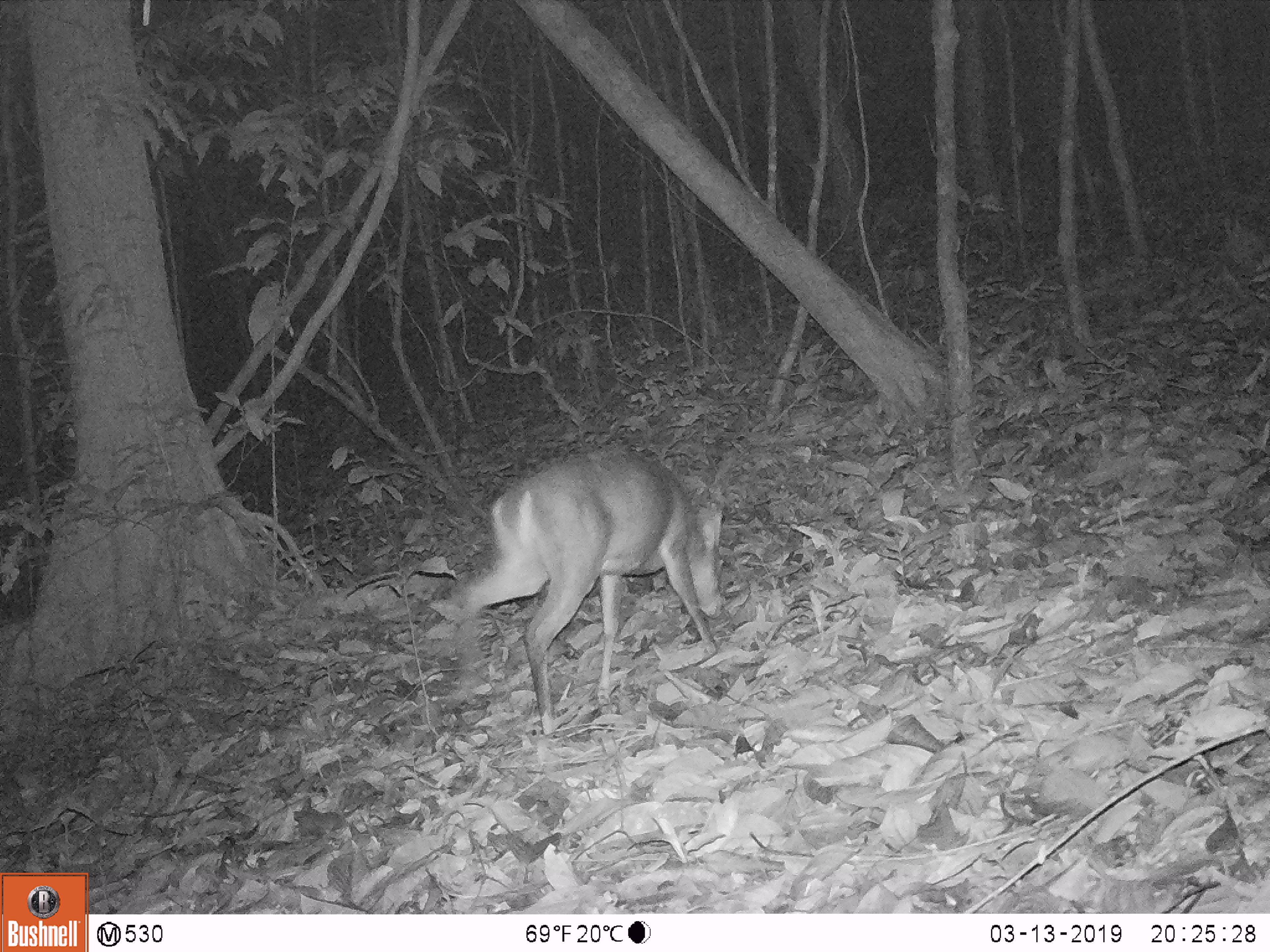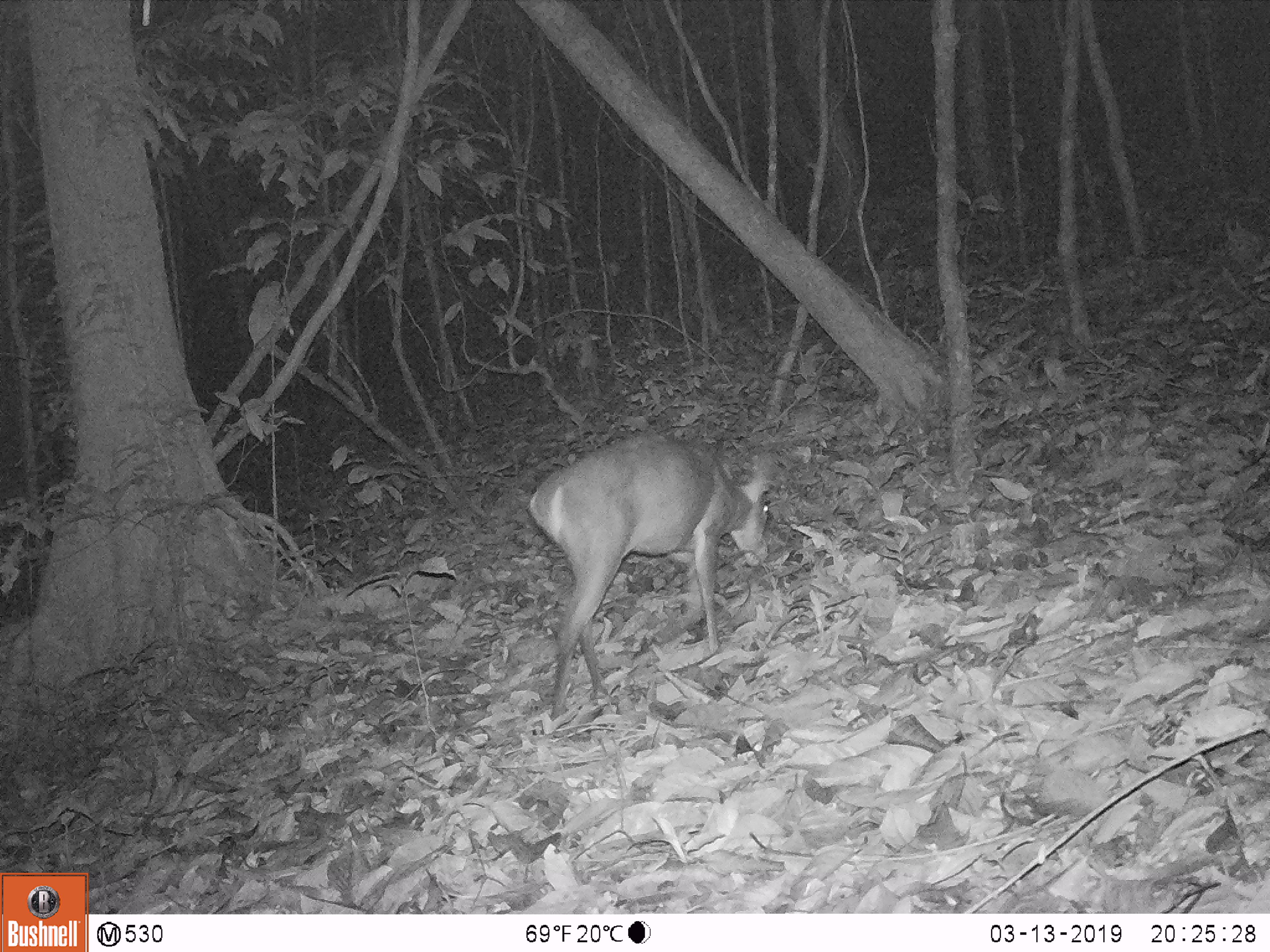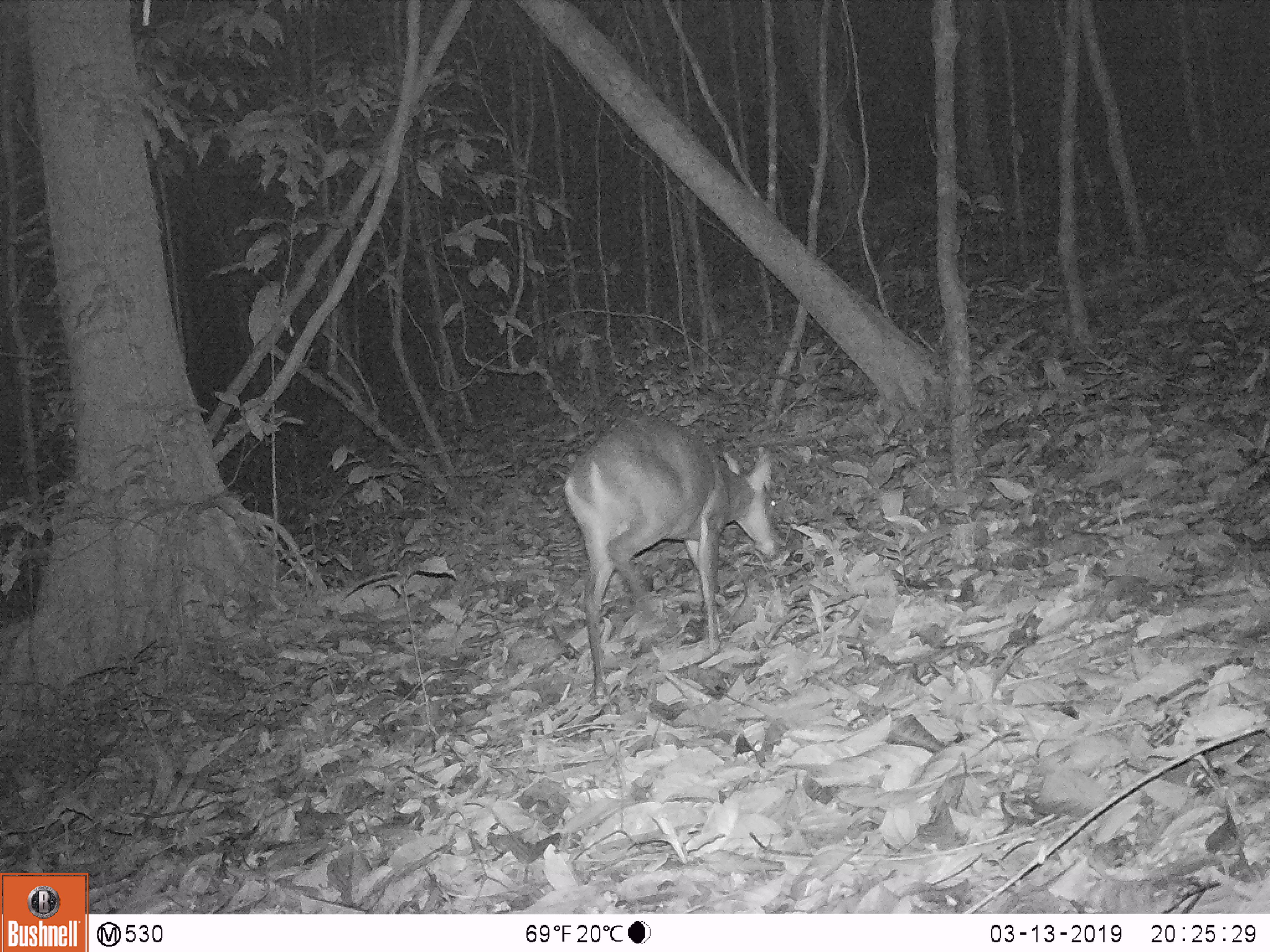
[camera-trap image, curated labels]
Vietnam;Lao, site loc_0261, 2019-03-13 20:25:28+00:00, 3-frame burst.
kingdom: Animalia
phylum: Chordata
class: Mammalia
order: Artiodactyla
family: Cervidae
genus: Muntiacus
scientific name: Muntiacus vuquangensis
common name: large-antlered muntjac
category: large antlered muntjac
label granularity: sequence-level